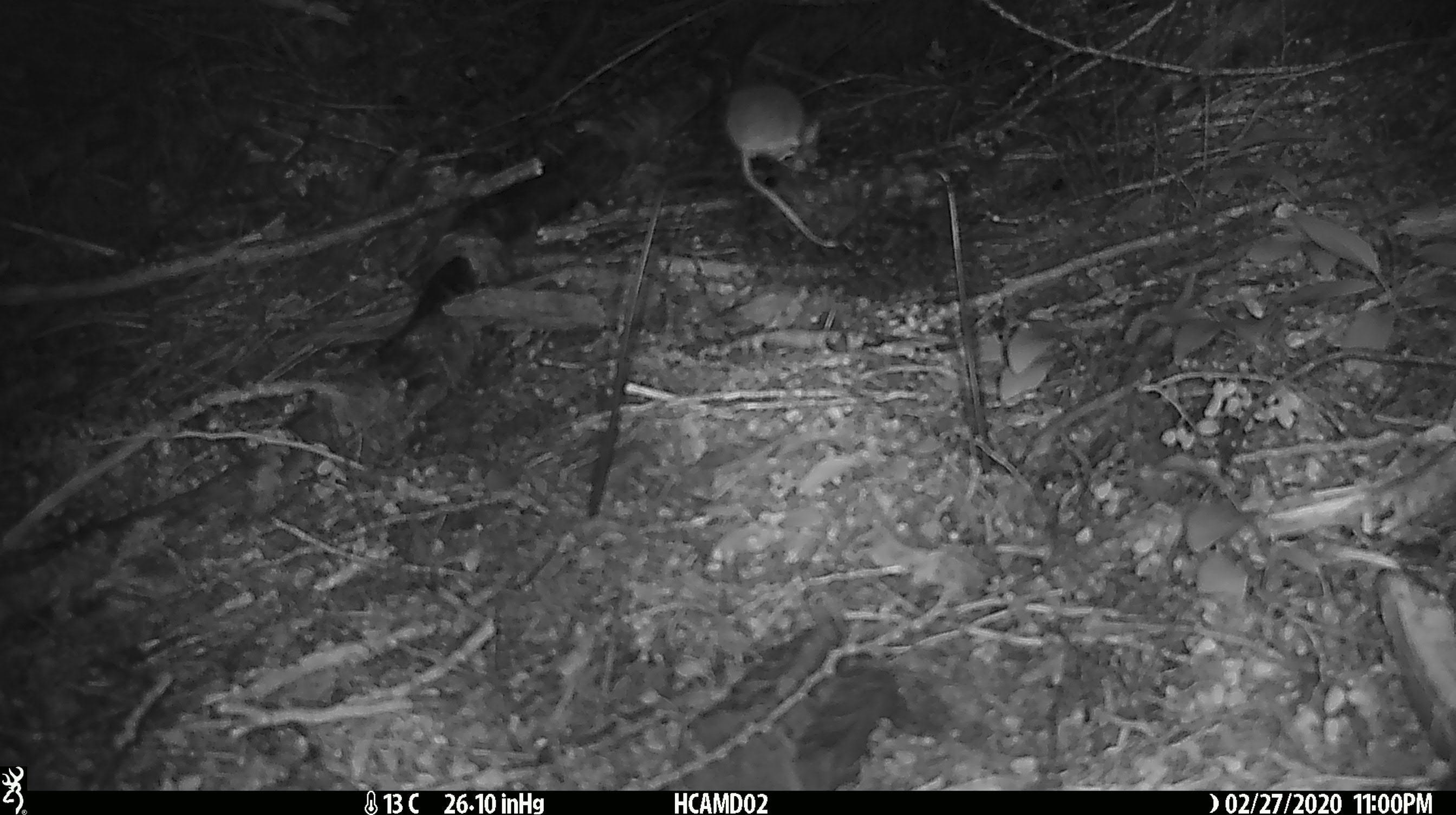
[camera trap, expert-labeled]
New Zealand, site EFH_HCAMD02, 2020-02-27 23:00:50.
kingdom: Animalia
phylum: Chordata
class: Mammalia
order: Rodentia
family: Muridae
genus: Mus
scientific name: Mus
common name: mouse